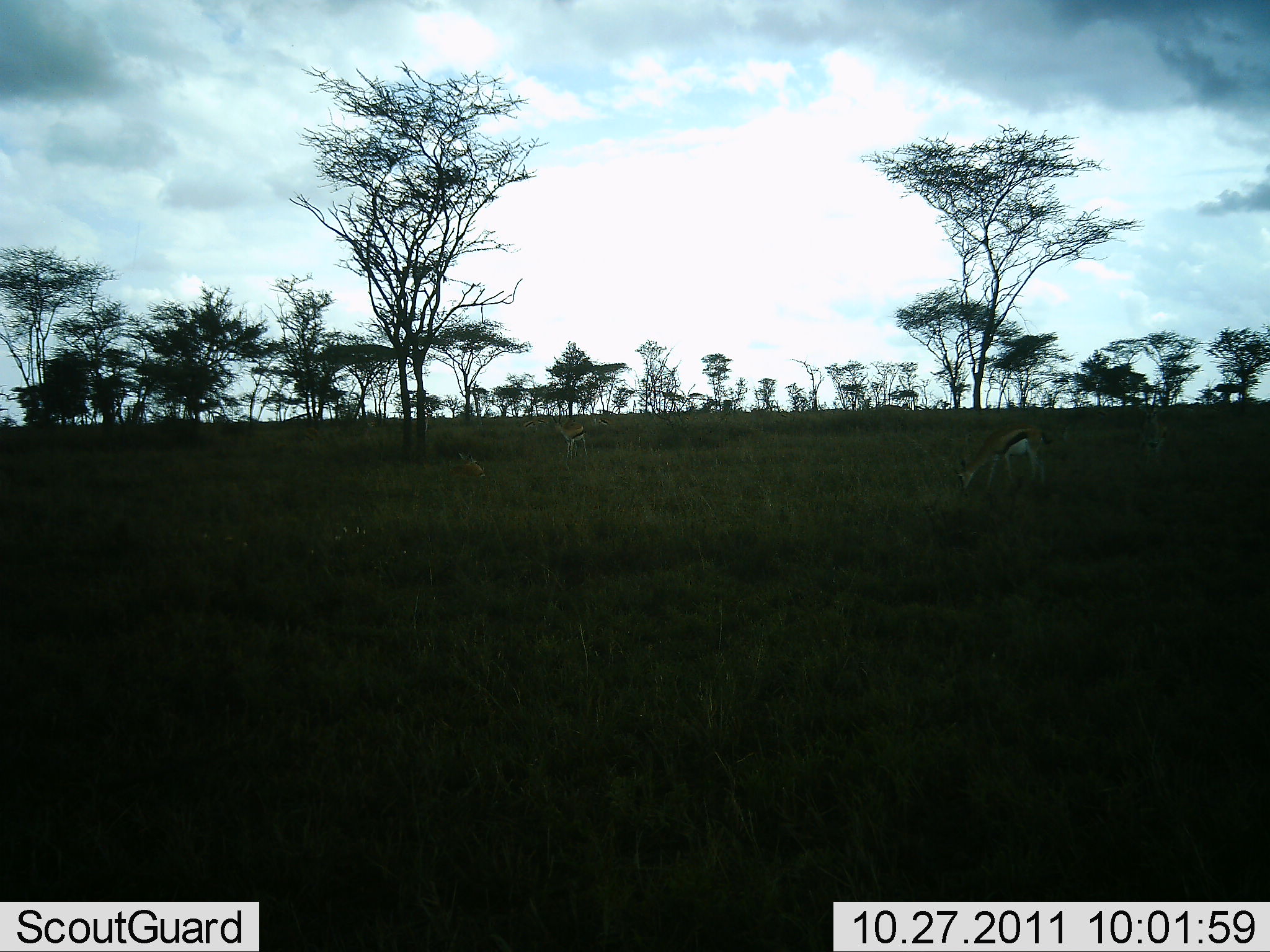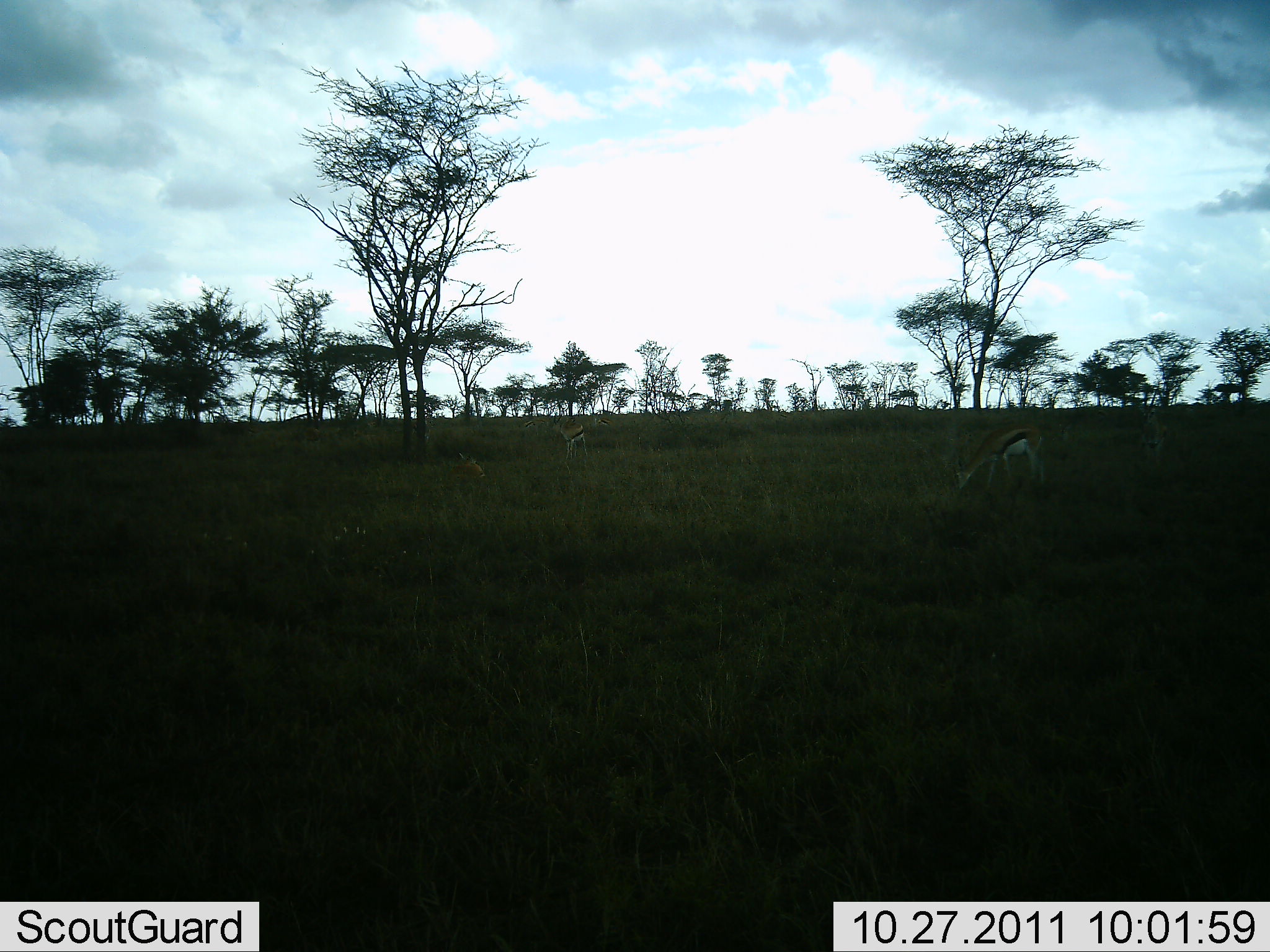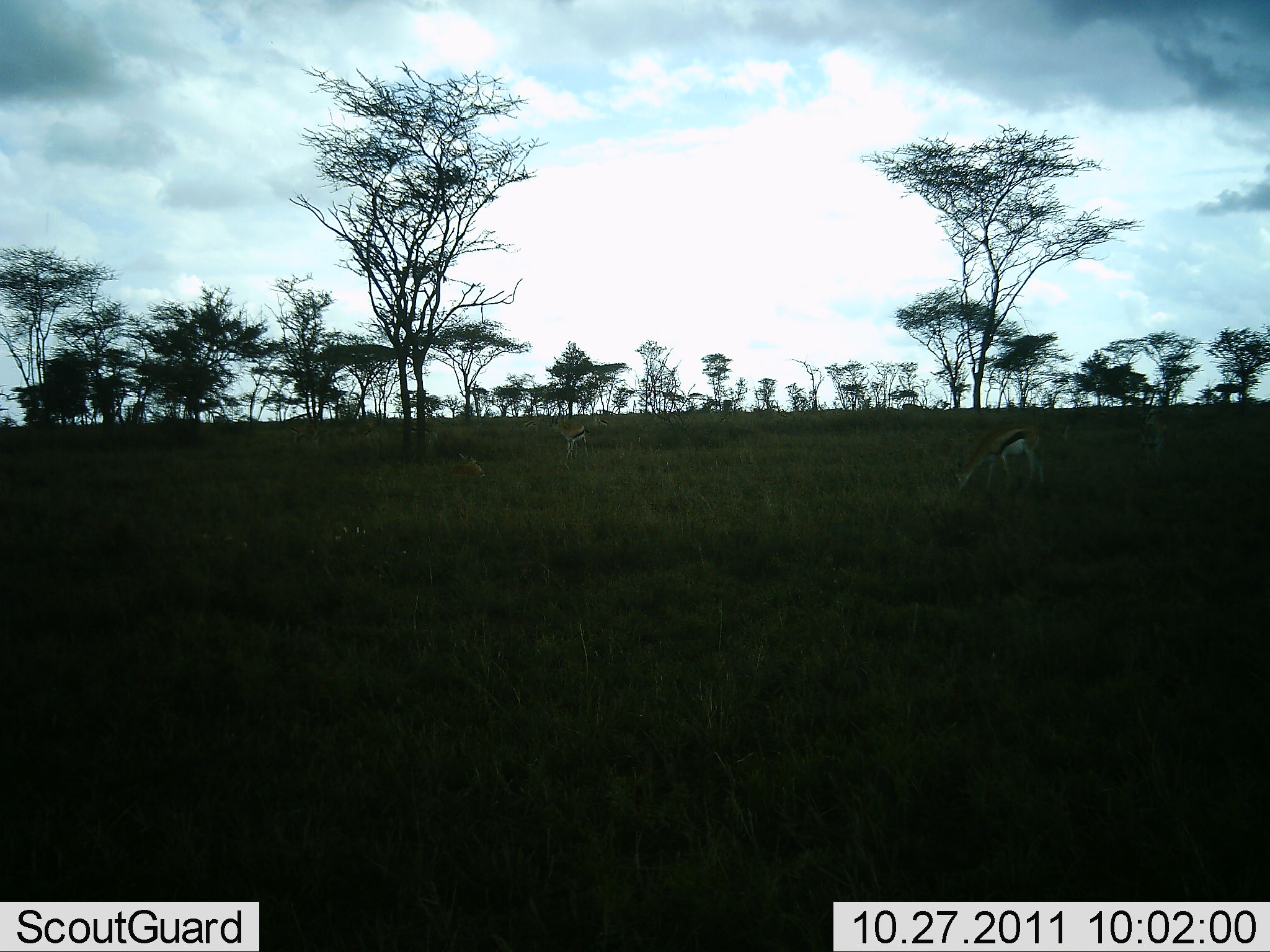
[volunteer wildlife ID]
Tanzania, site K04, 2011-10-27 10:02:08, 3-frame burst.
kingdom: Animalia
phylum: Chordata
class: Mammalia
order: Artiodactyla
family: Bovidae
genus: Eudorcas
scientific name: Eudorcas thomsonii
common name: thomson's gazelle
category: gazellethomsons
Gazellethomsons (thomson's gazelle) (Eudorcas thomsonii), count 2. Behavior (volunteer vote fractions): standing 58%, resting 8%, moving 8%, interacting 0%. Young present (vote fraction): 0%. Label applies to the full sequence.